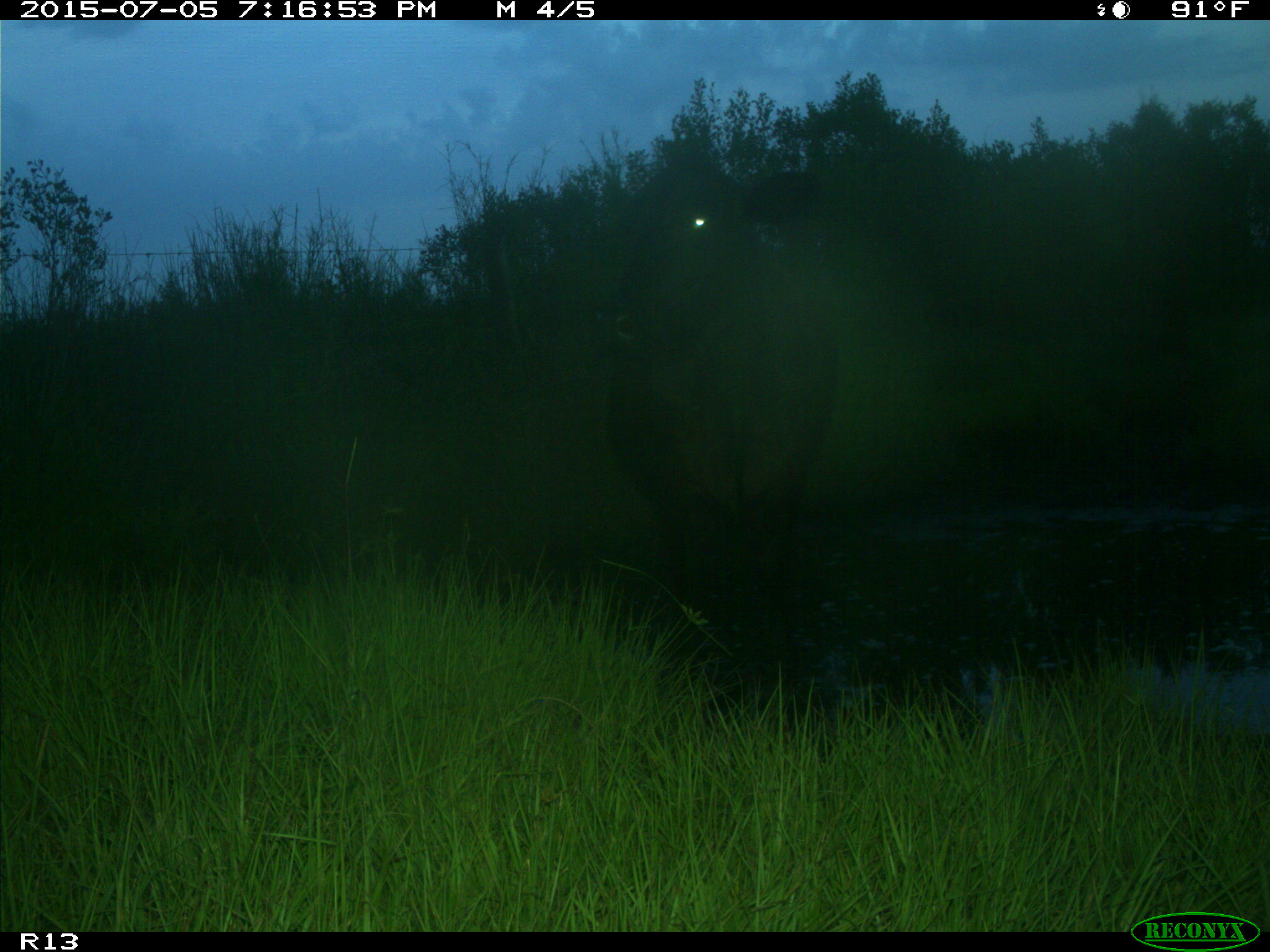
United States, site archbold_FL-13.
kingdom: Animalia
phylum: Chordata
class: Mammalia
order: Artiodactyla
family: Bovidae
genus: Bos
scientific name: Bos taurus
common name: domestic cow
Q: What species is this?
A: Bos taurus (domestic cow).